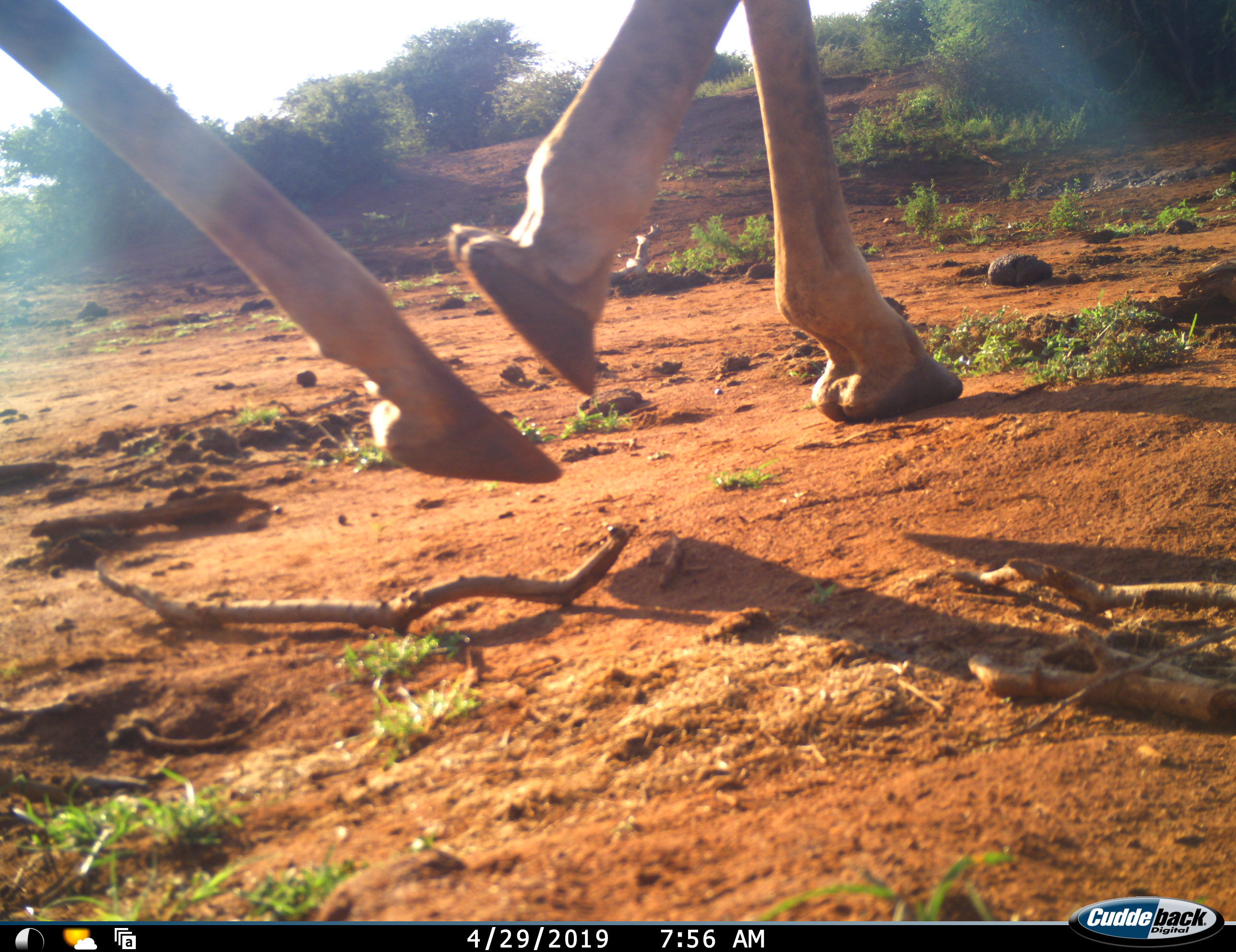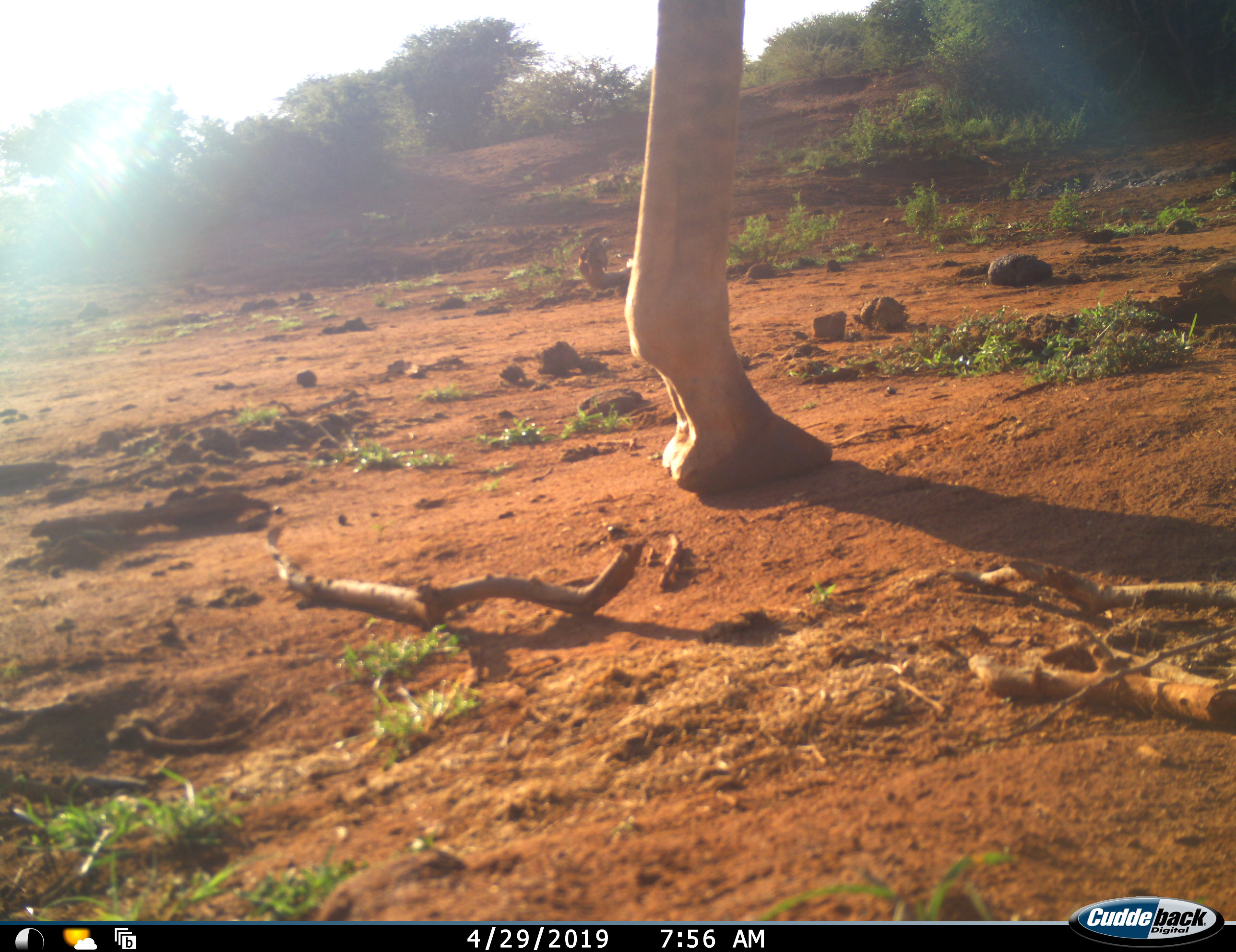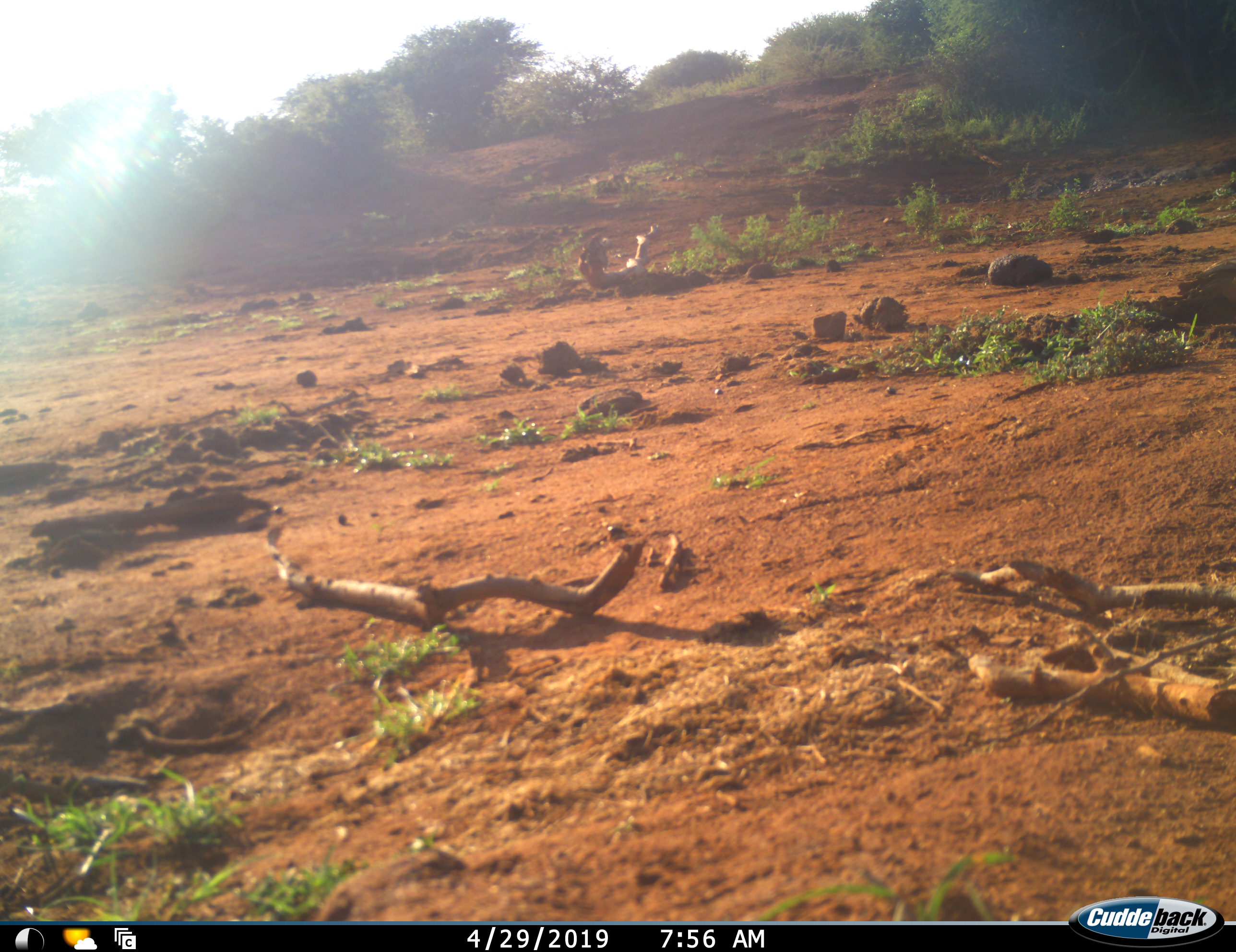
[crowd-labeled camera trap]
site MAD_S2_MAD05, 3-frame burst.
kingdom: Animalia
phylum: Chordata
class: Mammalia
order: Artiodactyla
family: Giraffidae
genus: Giraffa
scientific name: Giraffa camelopardalis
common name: giraffe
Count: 1.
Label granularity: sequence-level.